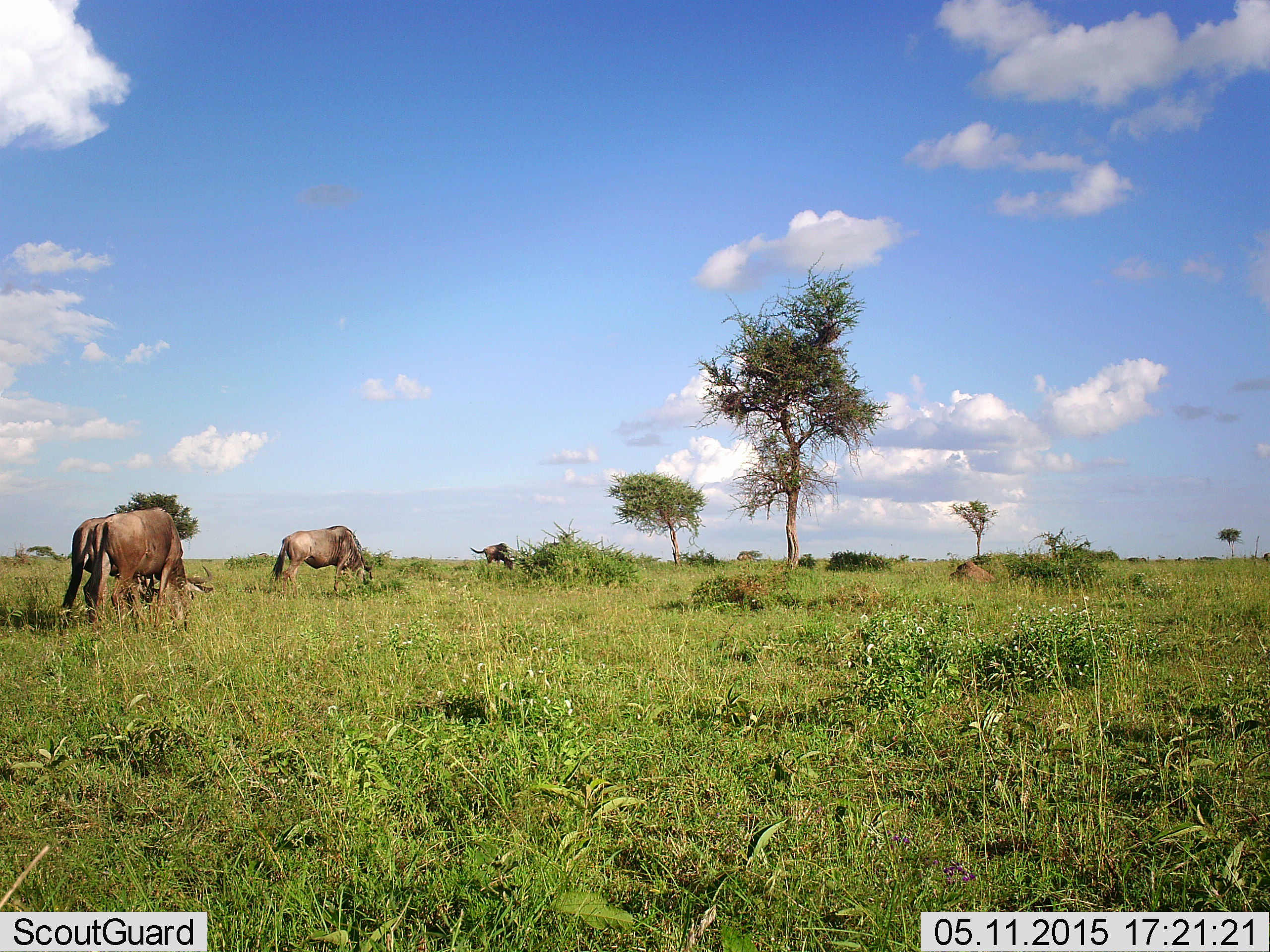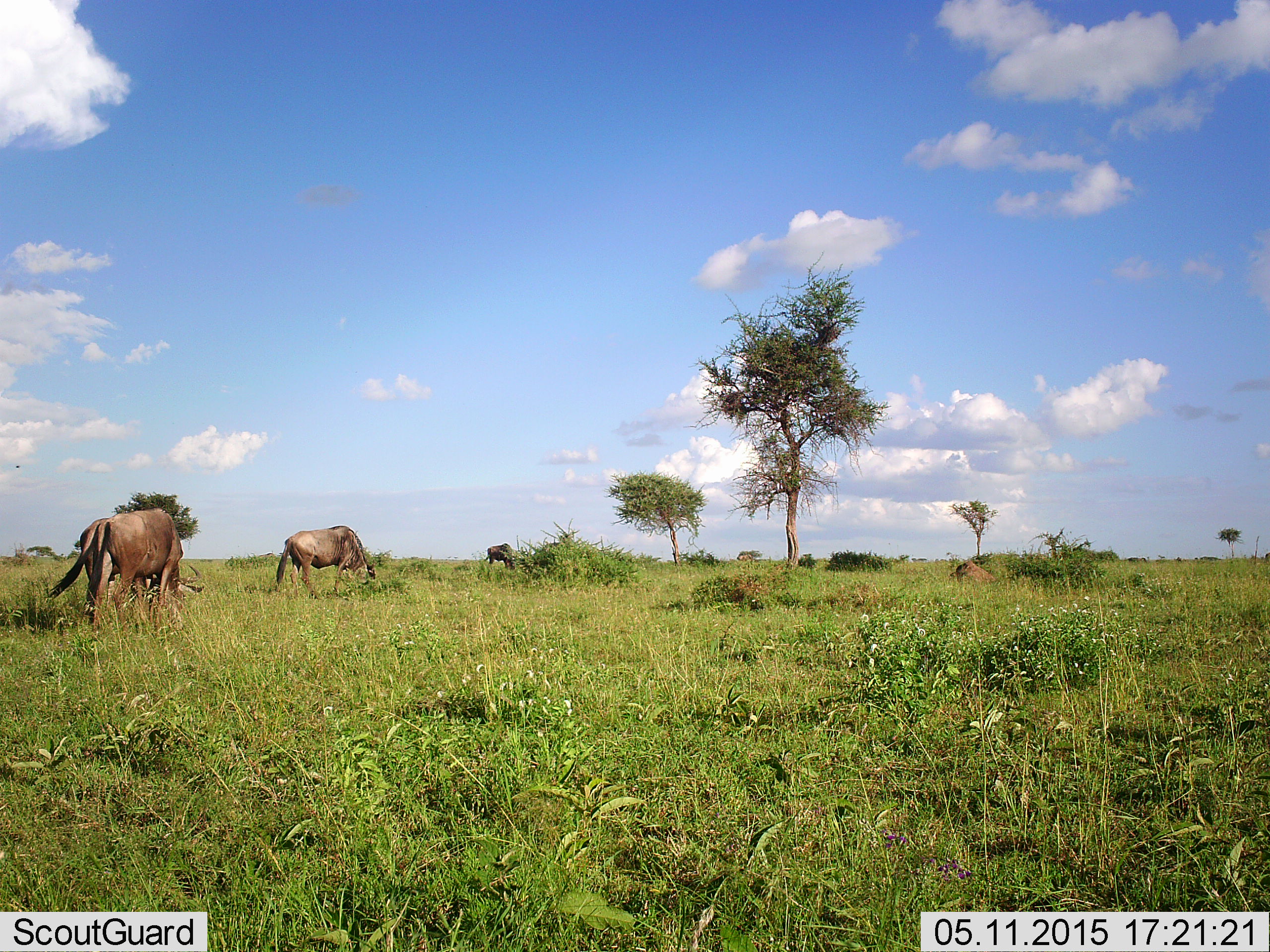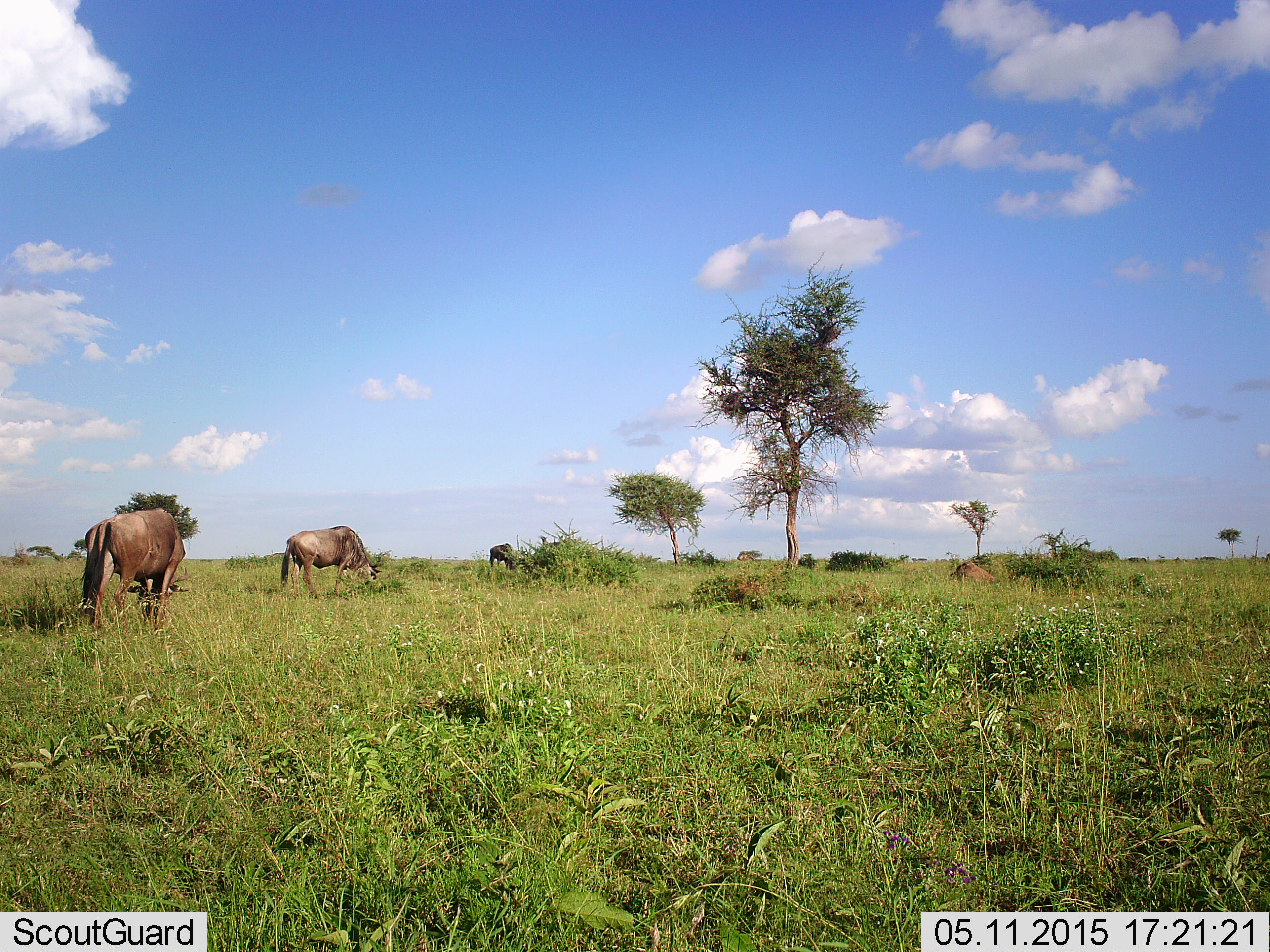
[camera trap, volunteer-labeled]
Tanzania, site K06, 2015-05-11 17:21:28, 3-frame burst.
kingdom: Animalia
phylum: Chordata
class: Mammalia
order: Artiodactyla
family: Bovidae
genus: Connochaetes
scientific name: Connochaetes taurinus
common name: blue wildebeest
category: wildebeest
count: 3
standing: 30%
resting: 0%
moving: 10%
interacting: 0%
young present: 0%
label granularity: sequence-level